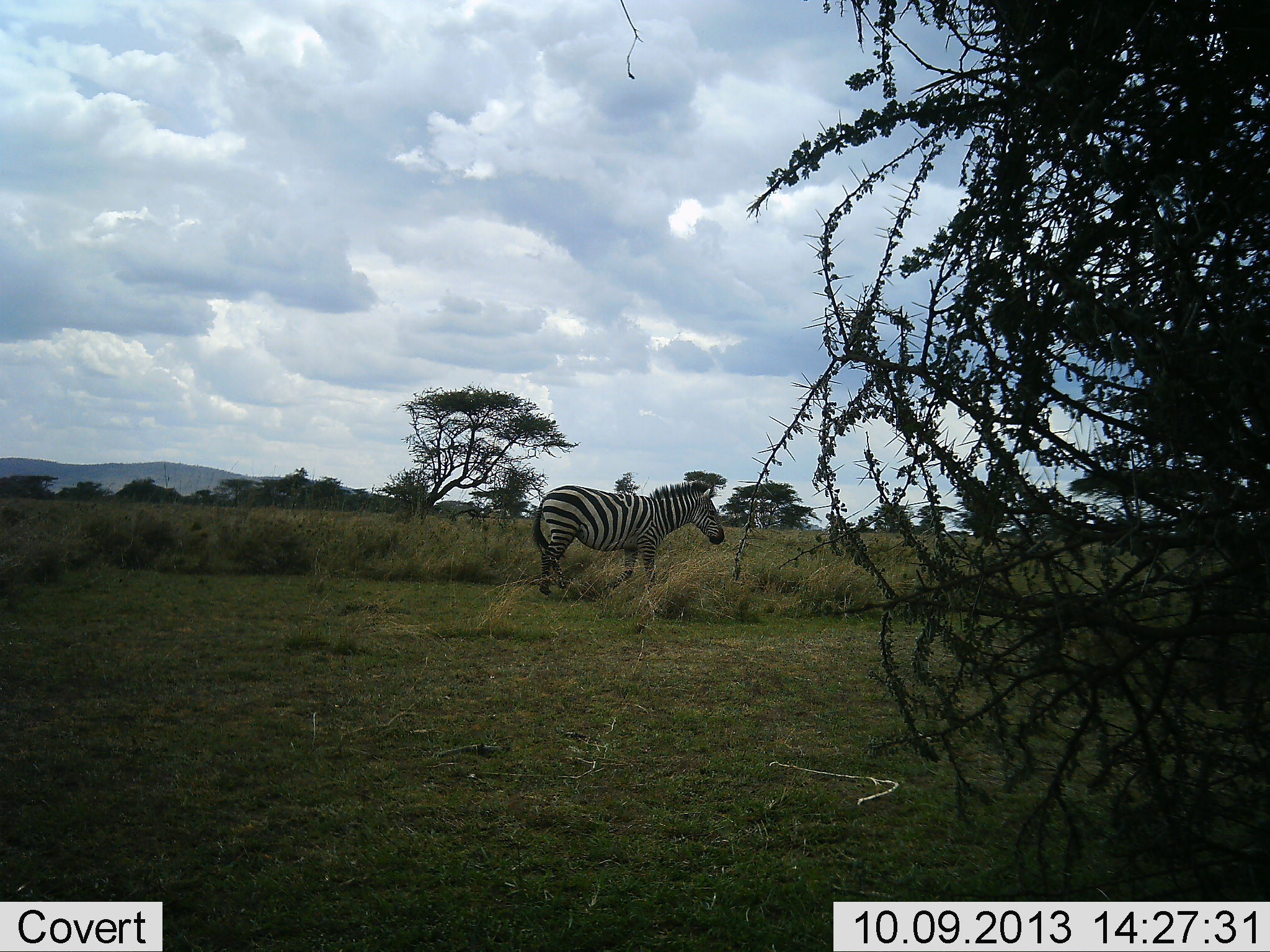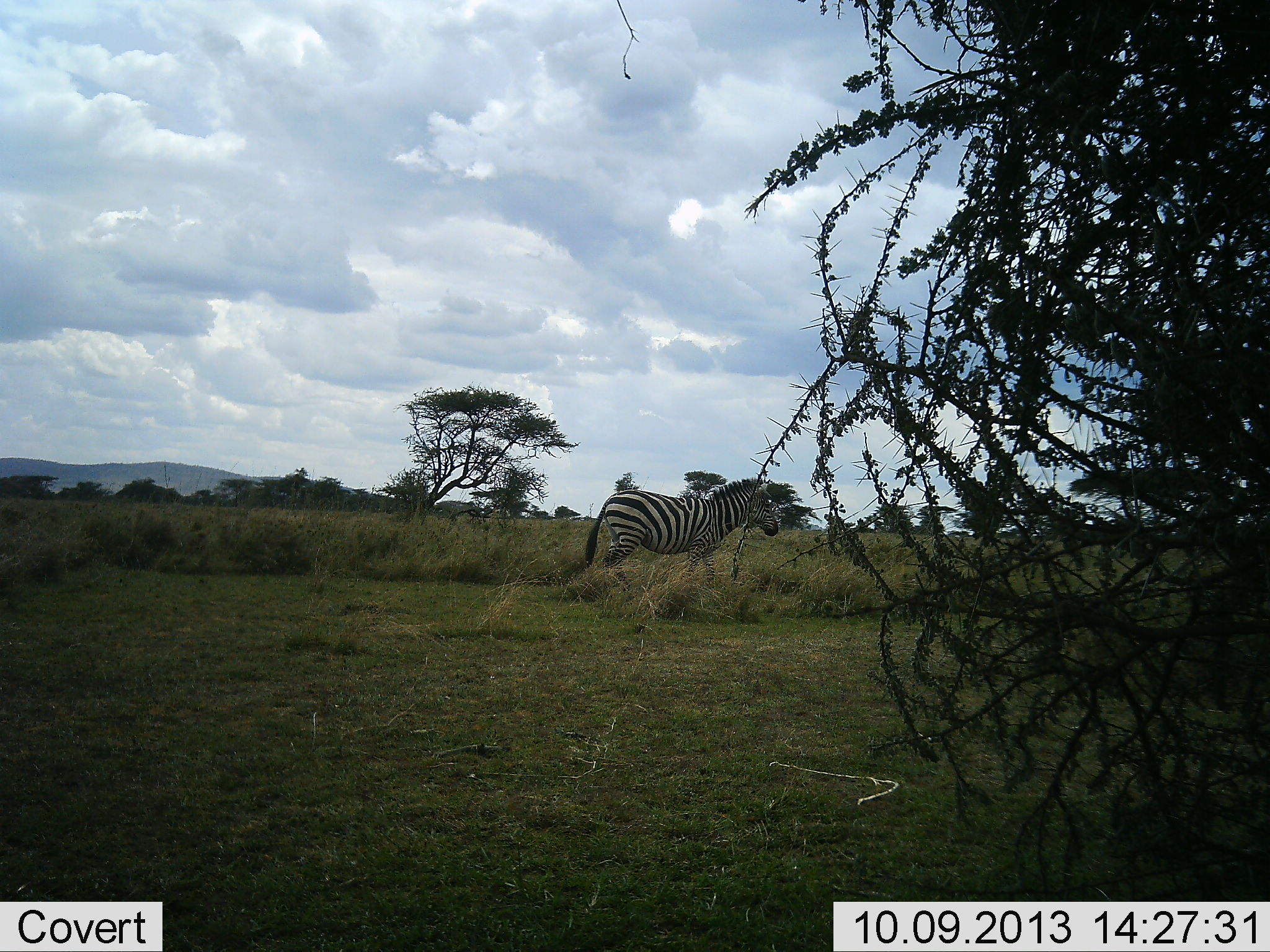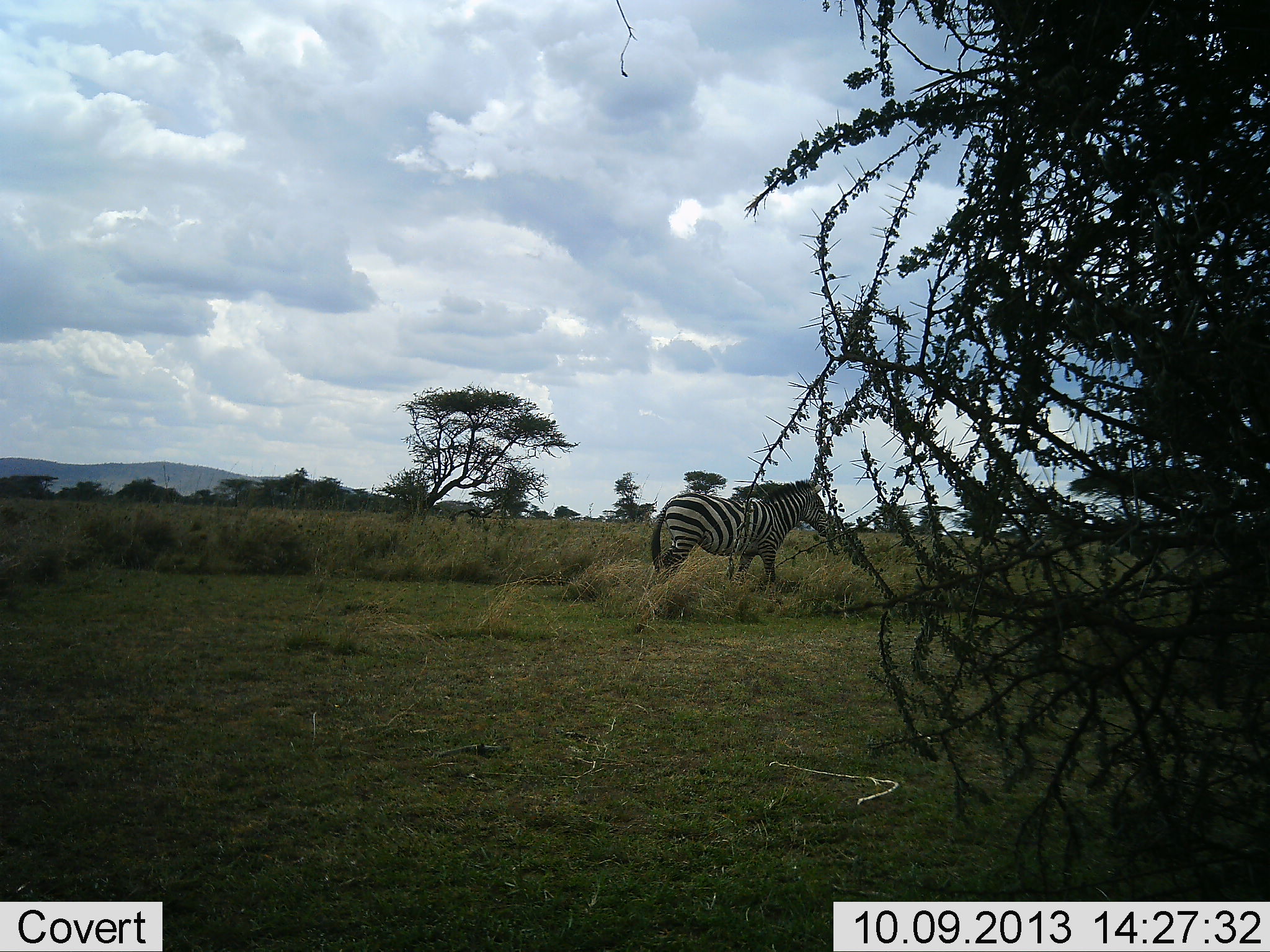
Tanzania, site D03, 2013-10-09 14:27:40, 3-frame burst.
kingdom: Animalia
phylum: Chordata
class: Mammalia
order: Perissodactyla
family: Equidae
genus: Equus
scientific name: Equus quagga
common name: plains zebra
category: zebra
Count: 1.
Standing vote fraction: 0%.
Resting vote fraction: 0%.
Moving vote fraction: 100%.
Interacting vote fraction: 0%.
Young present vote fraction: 0%.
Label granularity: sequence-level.